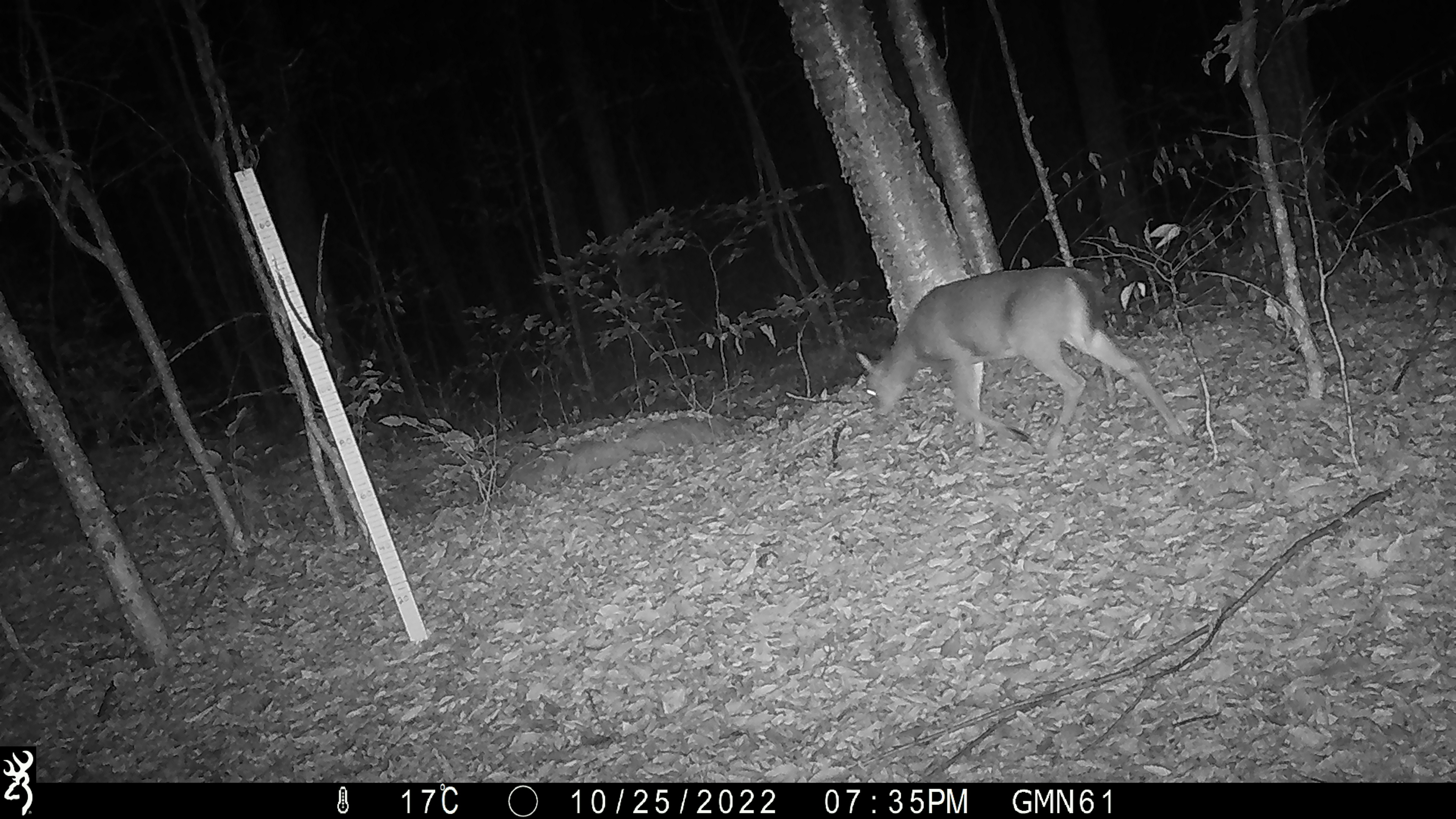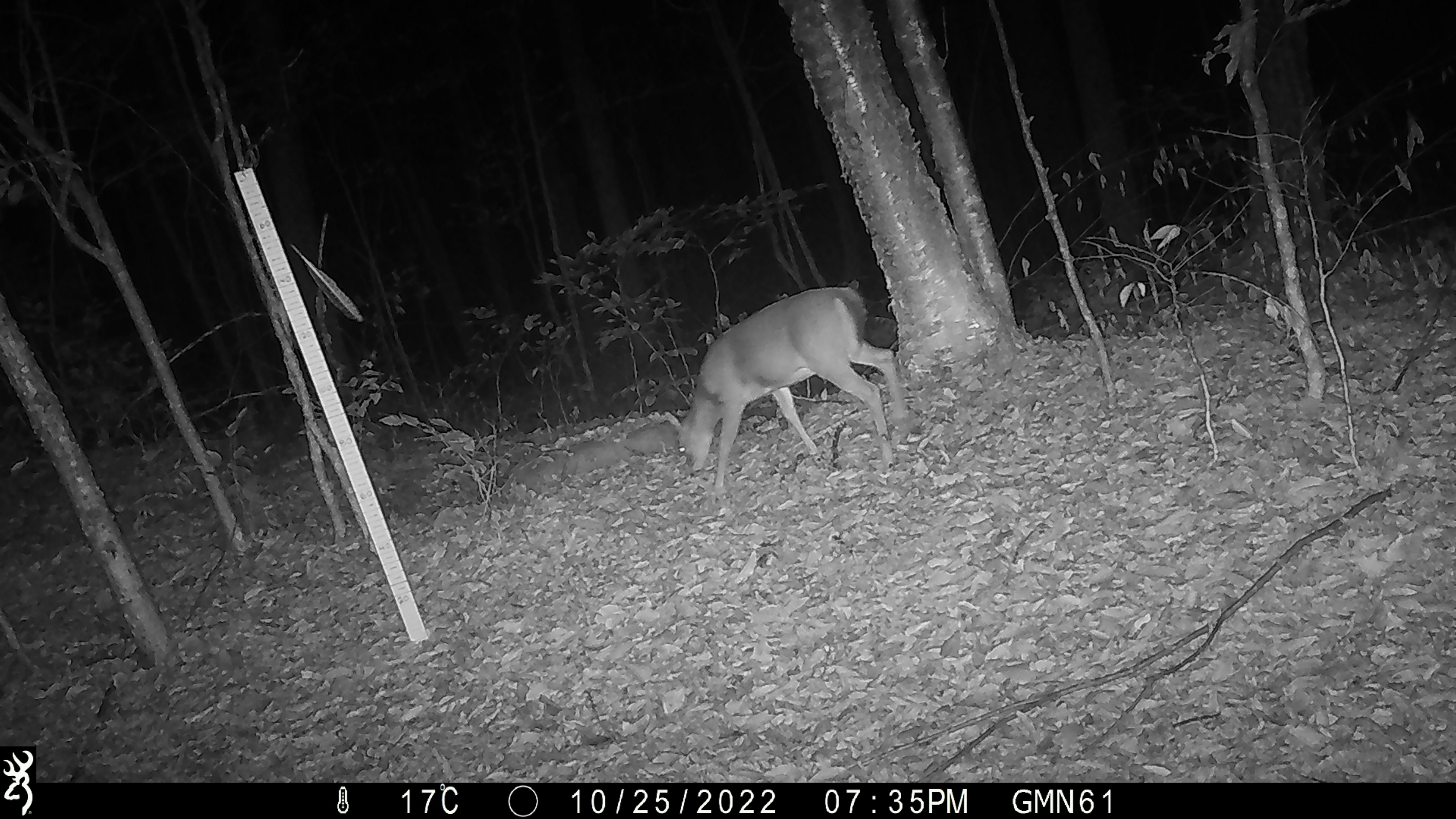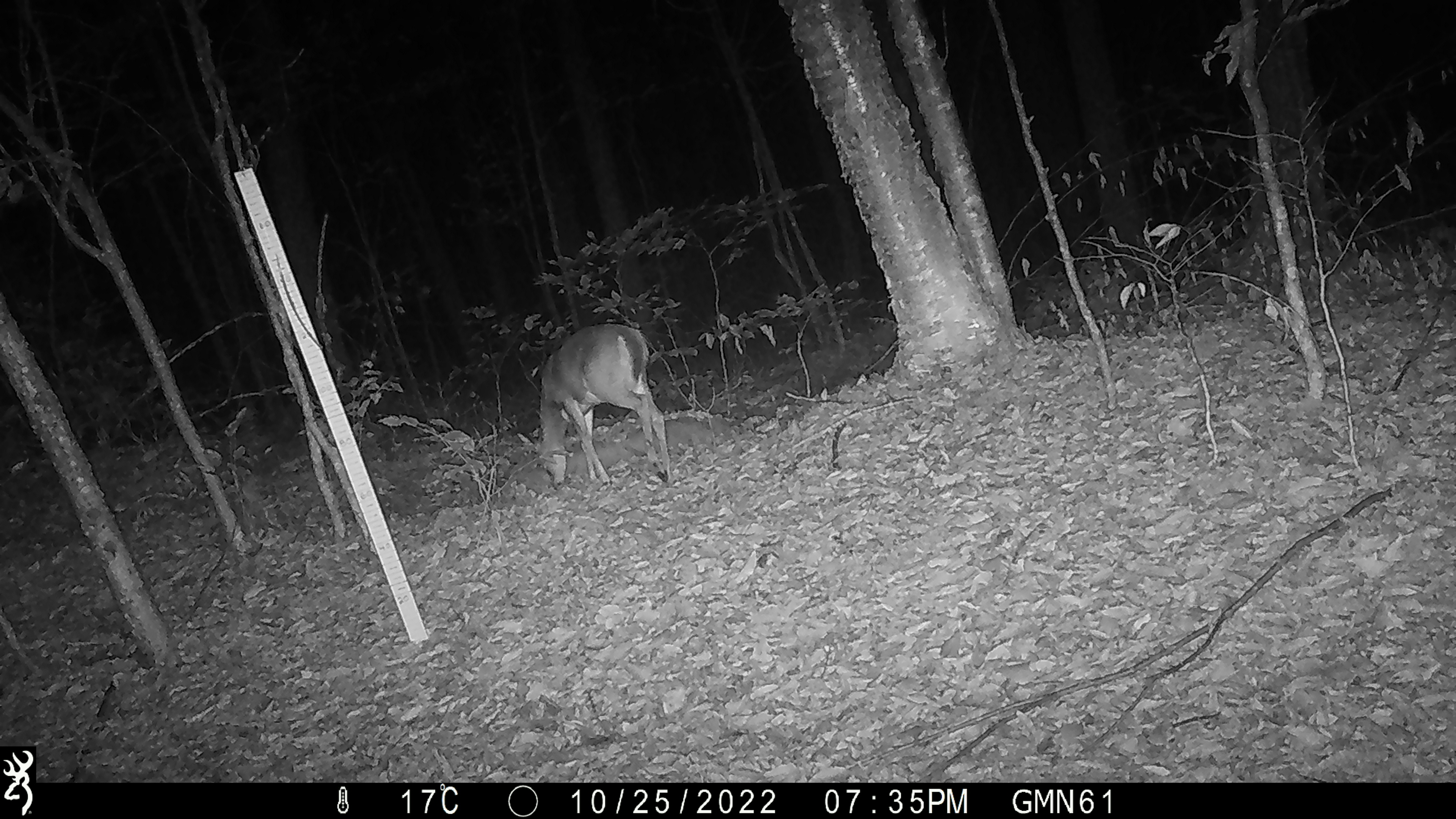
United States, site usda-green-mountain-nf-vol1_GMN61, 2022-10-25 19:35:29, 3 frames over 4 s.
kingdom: Animalia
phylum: Chordata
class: Mammalia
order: Artiodactyla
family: Cervidae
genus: Odocoileus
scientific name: Odocoileus virginianus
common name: white-tailed deer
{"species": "white-tailed deer (Odocoileus virginianus)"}